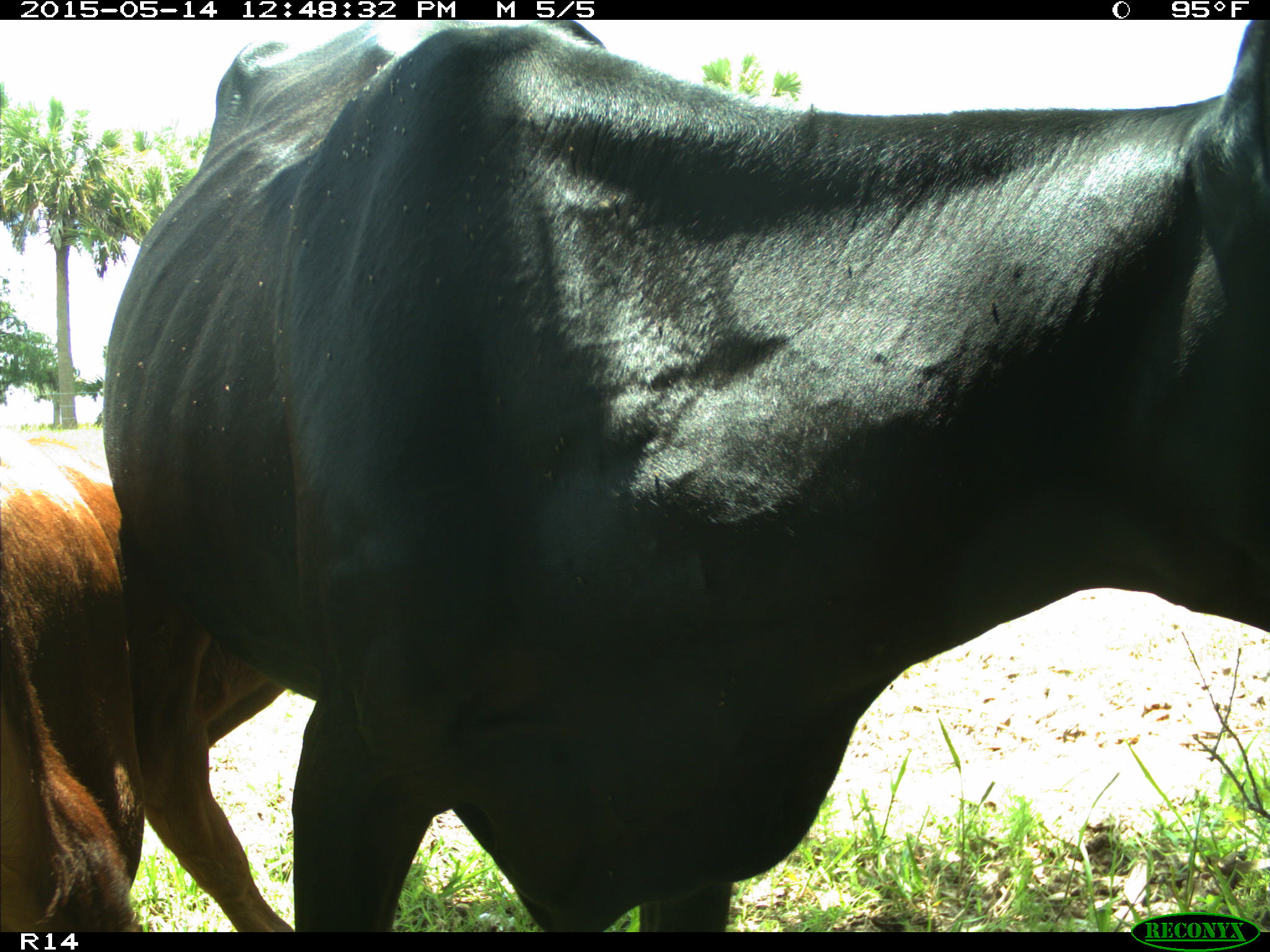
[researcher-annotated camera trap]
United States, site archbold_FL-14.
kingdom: Animalia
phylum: Chordata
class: Mammalia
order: Artiodactyla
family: Bovidae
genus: Bos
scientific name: Bos taurus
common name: domestic cow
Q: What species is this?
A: Bos taurus (domestic cow).